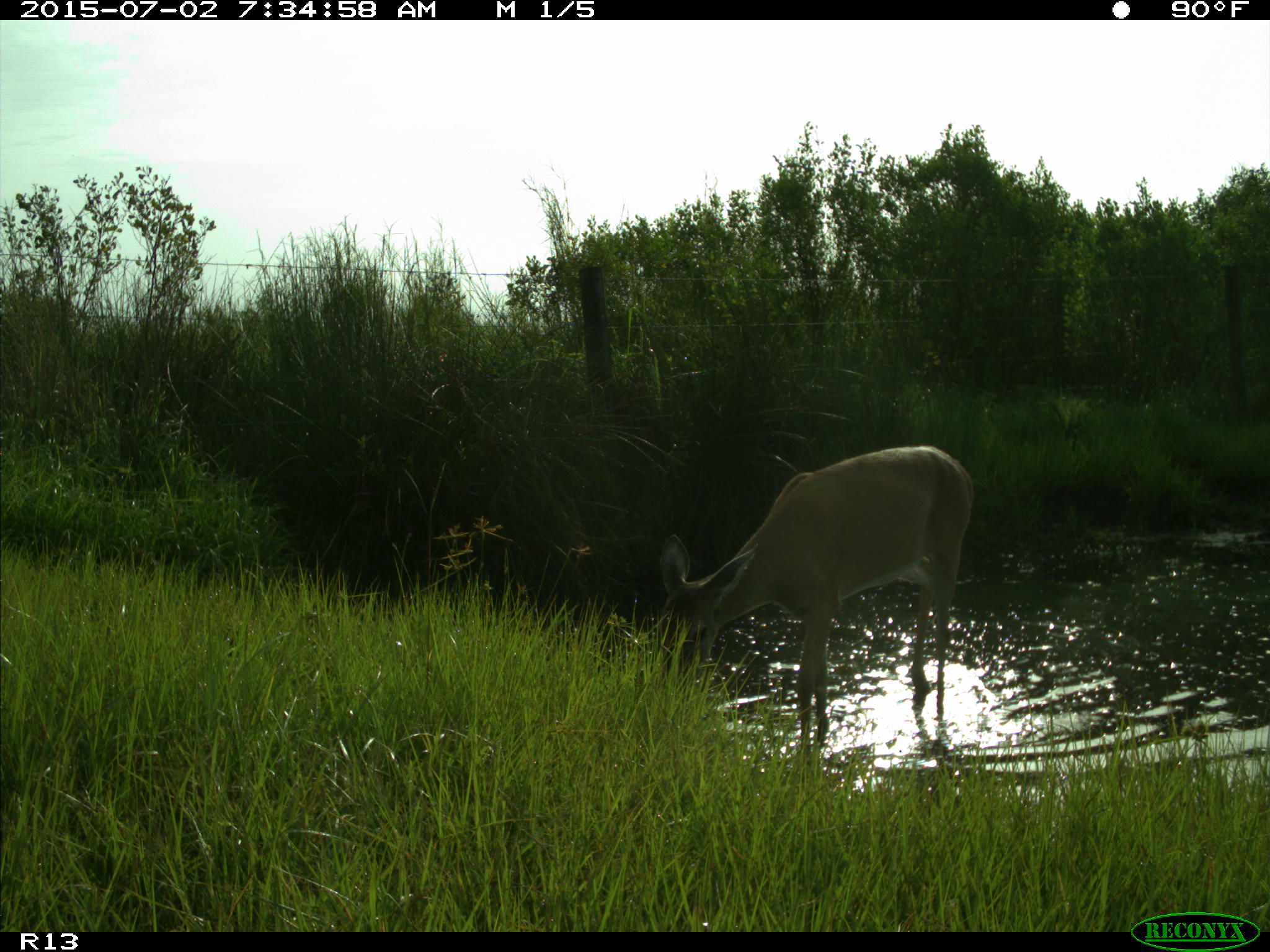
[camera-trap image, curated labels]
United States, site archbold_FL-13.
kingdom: Animalia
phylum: Chordata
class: Mammalia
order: Artiodactyla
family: Cervidae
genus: Odocoileus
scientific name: Odocoileus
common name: deer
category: unidentified deer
Unidentified deer (deer) (Odocoileus).